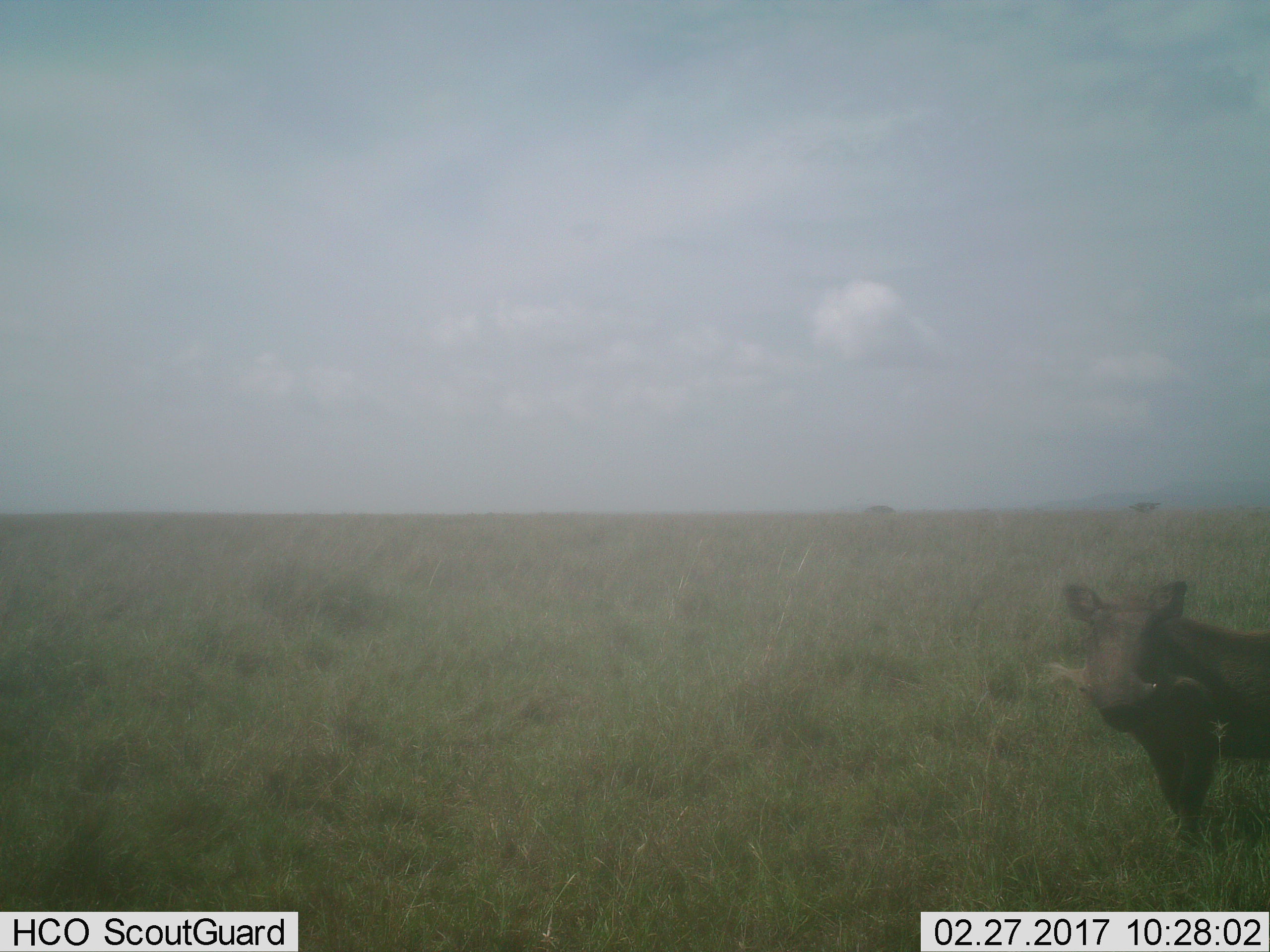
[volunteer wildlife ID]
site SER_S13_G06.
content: unidentified animal